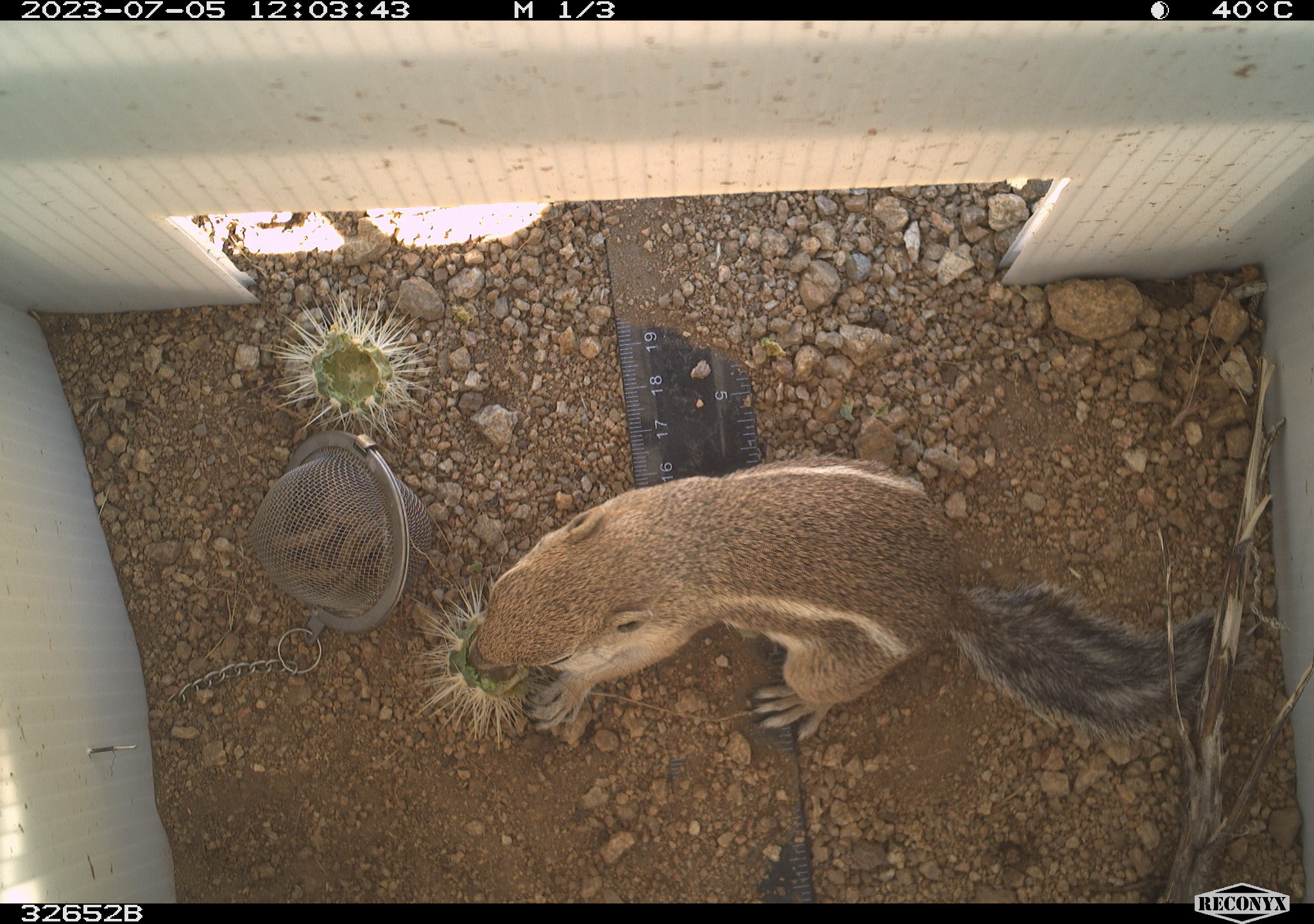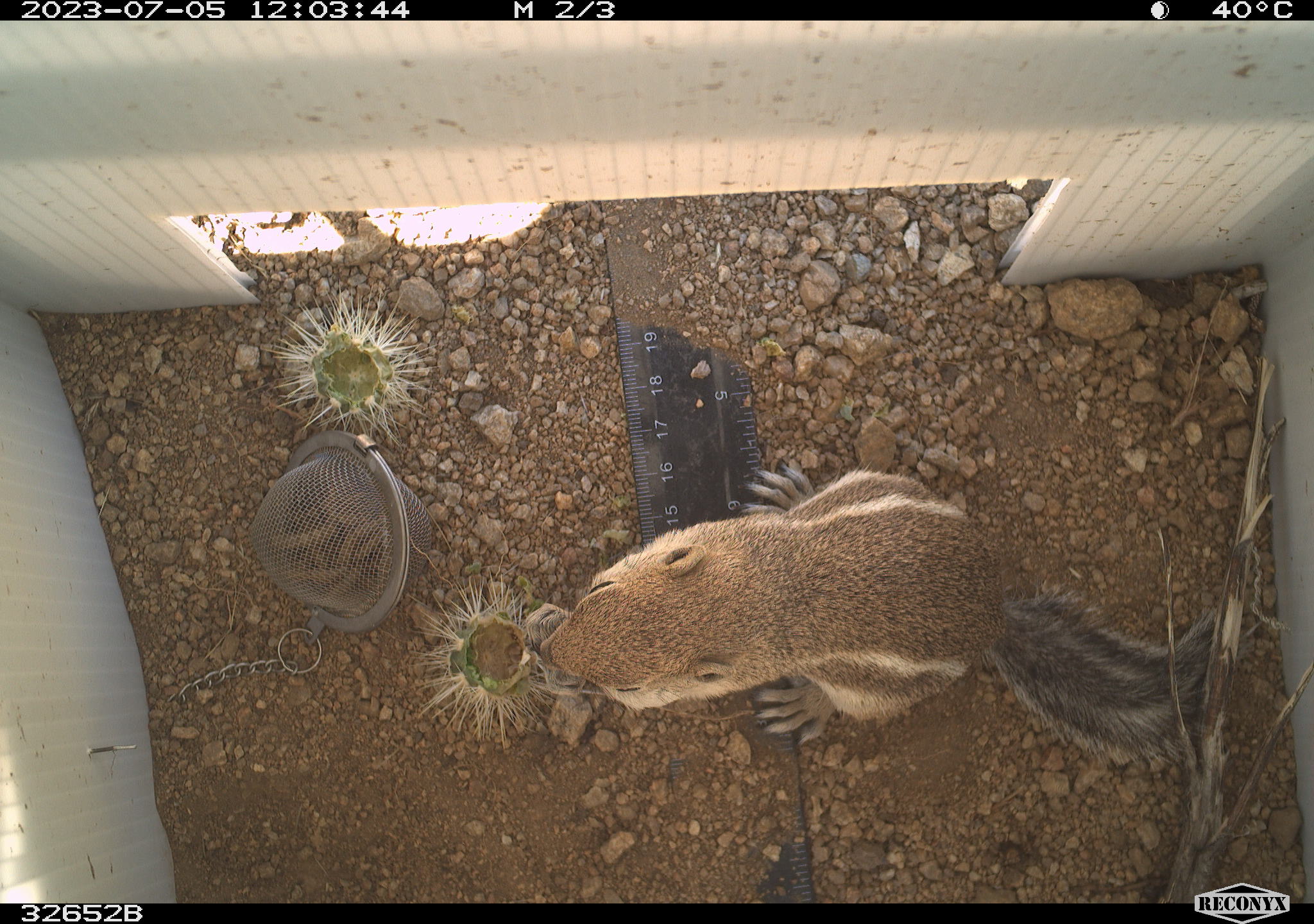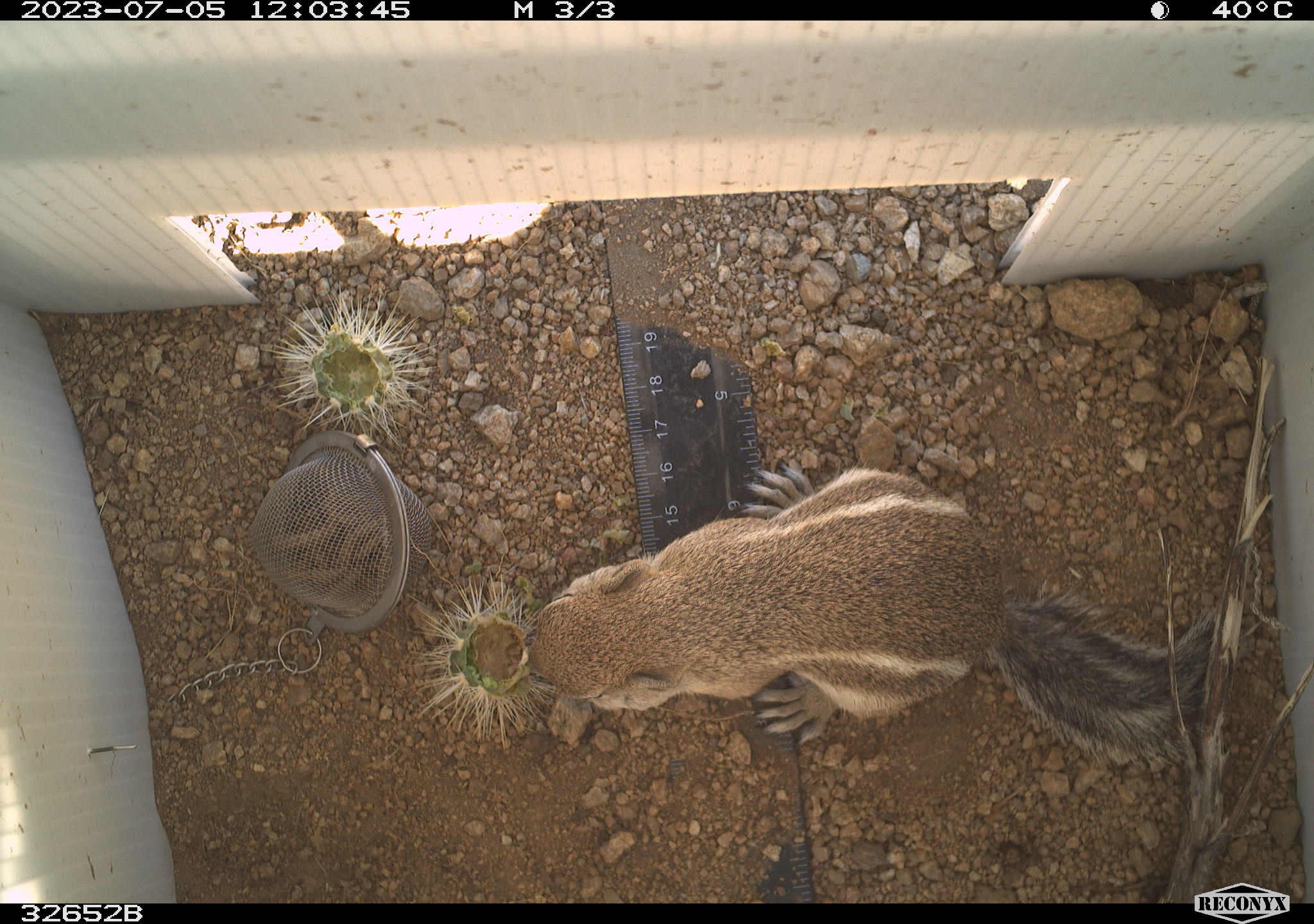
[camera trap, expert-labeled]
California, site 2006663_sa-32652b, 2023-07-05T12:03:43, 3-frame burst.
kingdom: Animalia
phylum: Chordata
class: Mammalia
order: Rodentia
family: Sciuridae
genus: Ammospermophilus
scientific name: Ammospermophilus leucurus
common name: white-tailed antelope squirrel